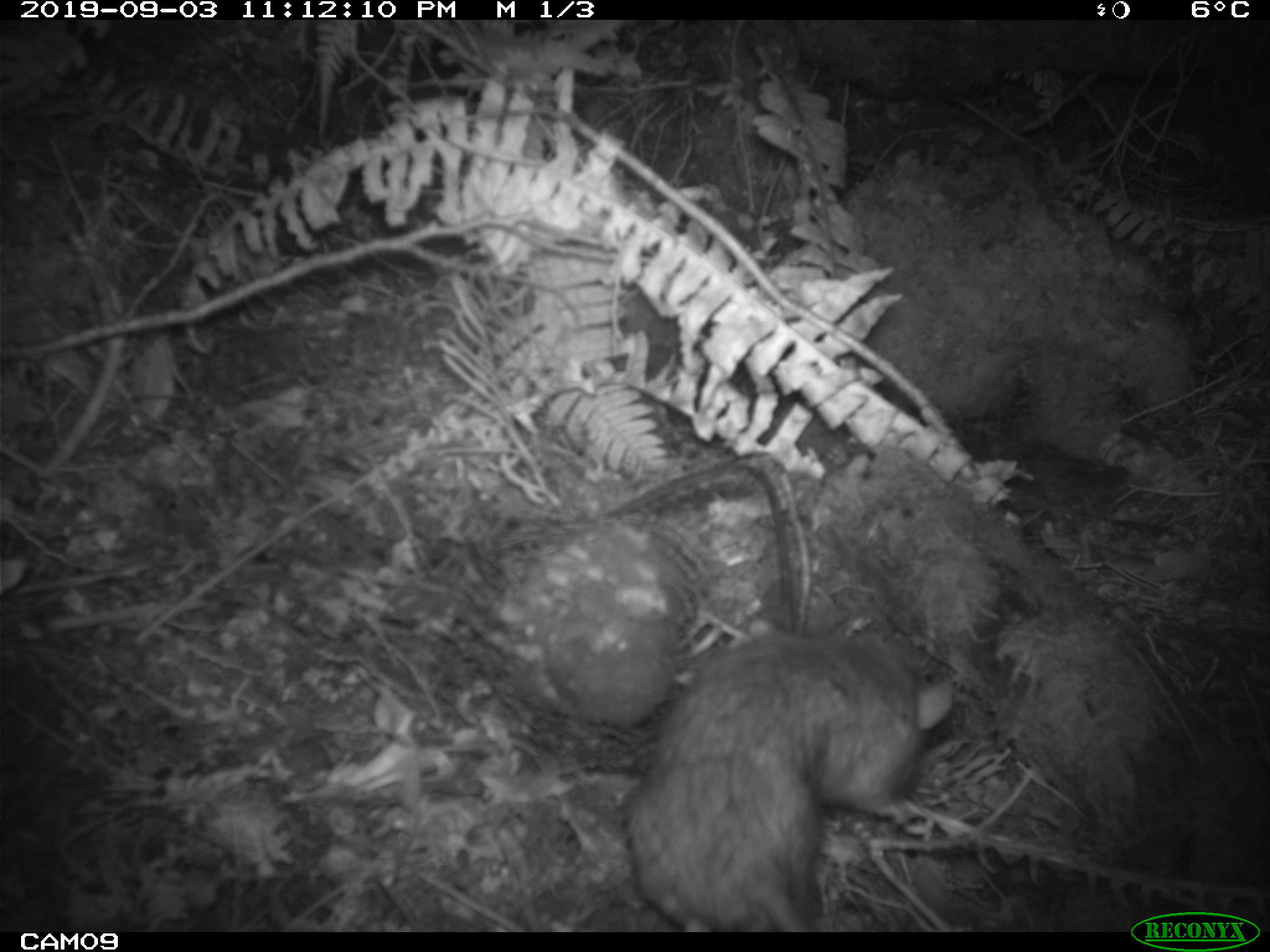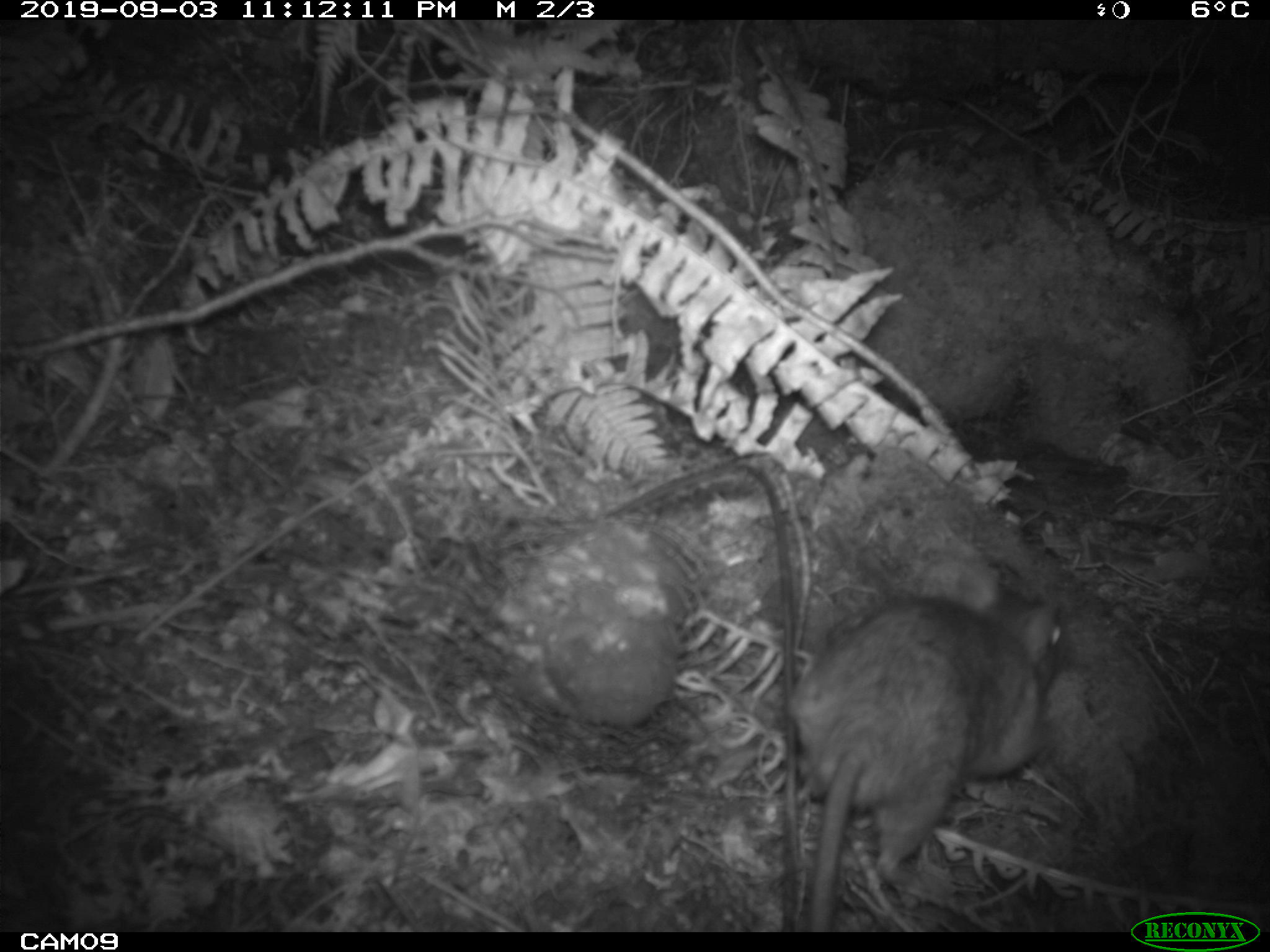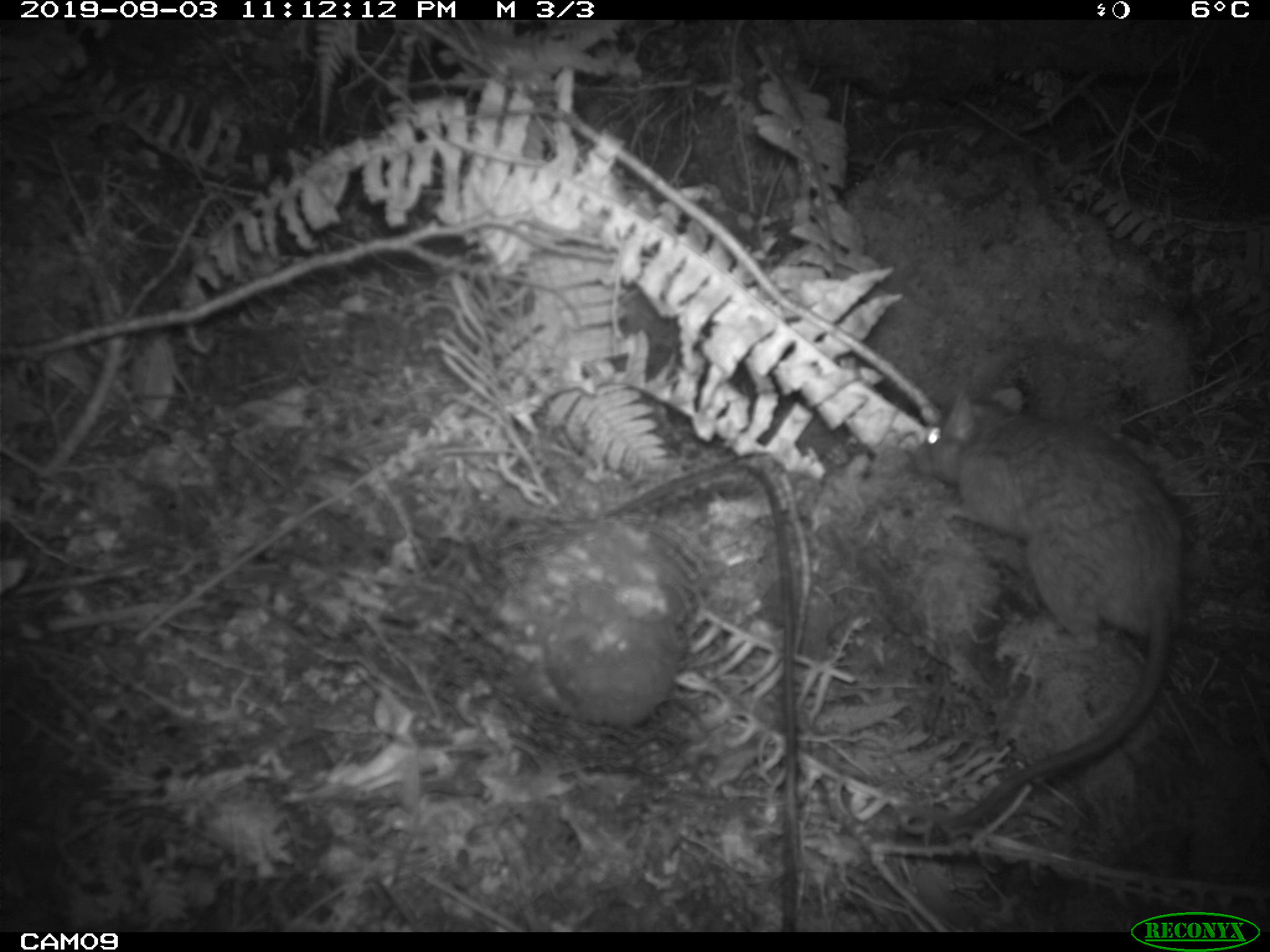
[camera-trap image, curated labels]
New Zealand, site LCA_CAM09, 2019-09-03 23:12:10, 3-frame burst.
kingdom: Animalia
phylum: Chordata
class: Mammalia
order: Rodentia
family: Muridae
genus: Rattus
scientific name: Rattus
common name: rat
Rat (Rattus).